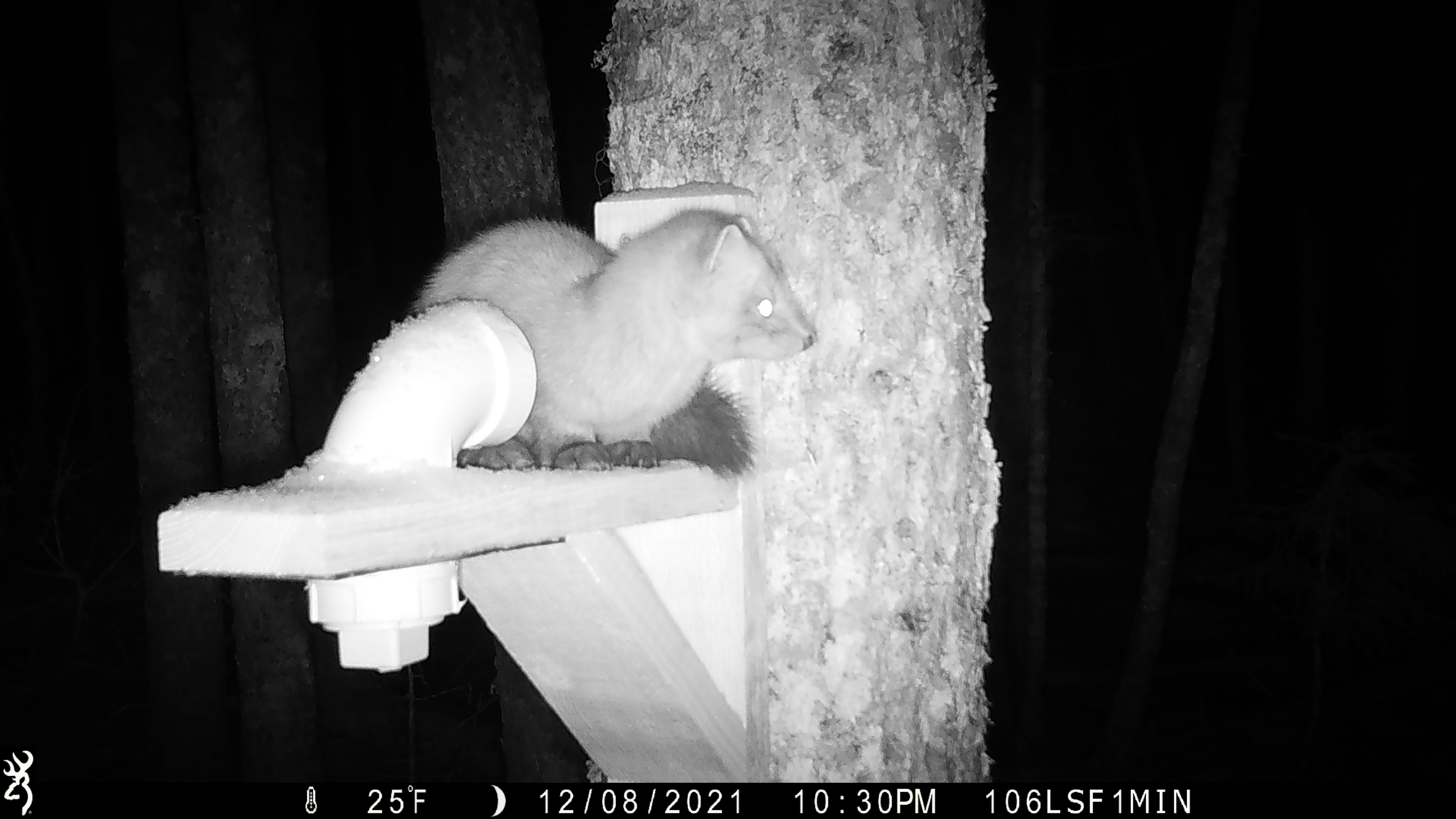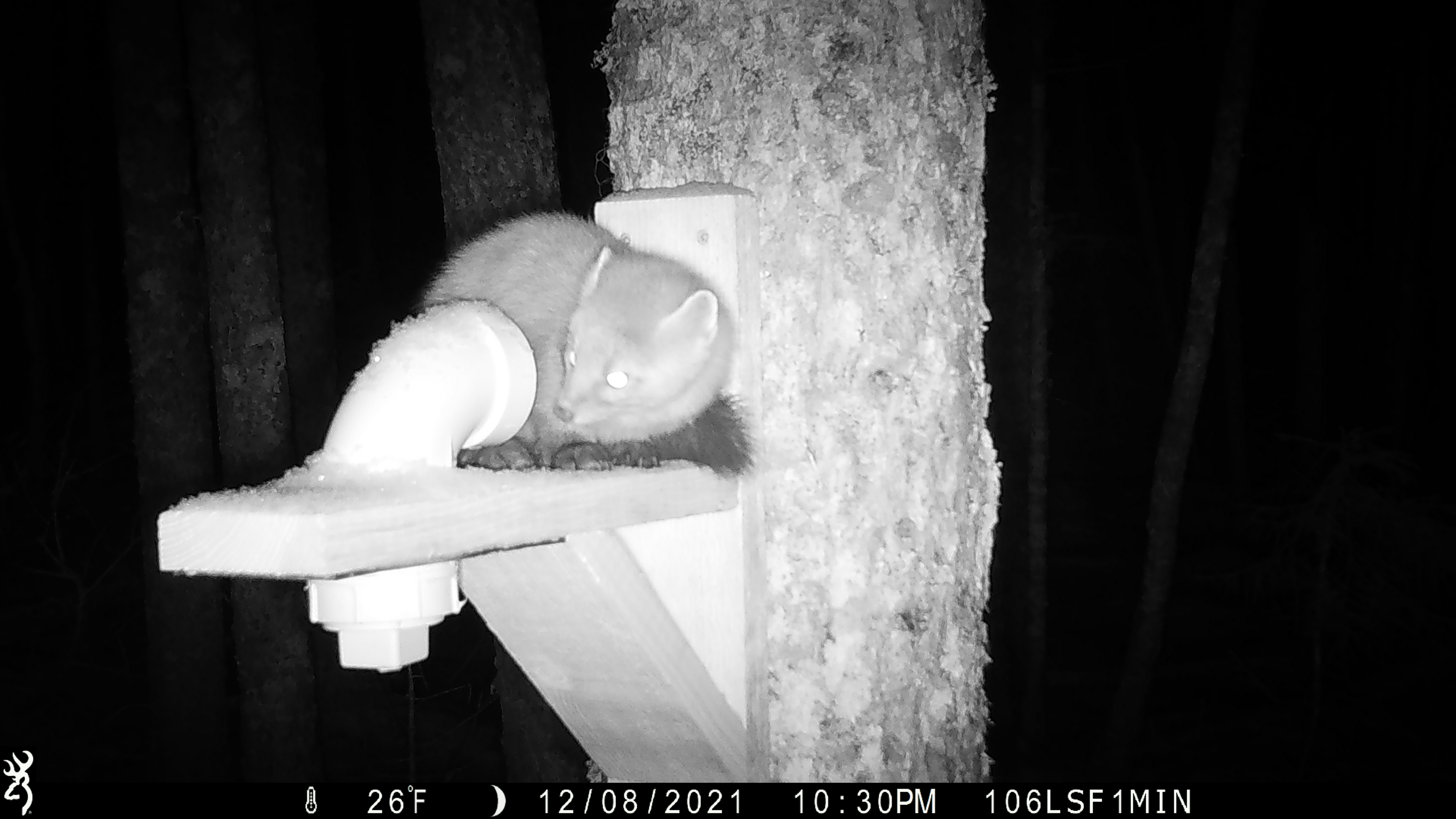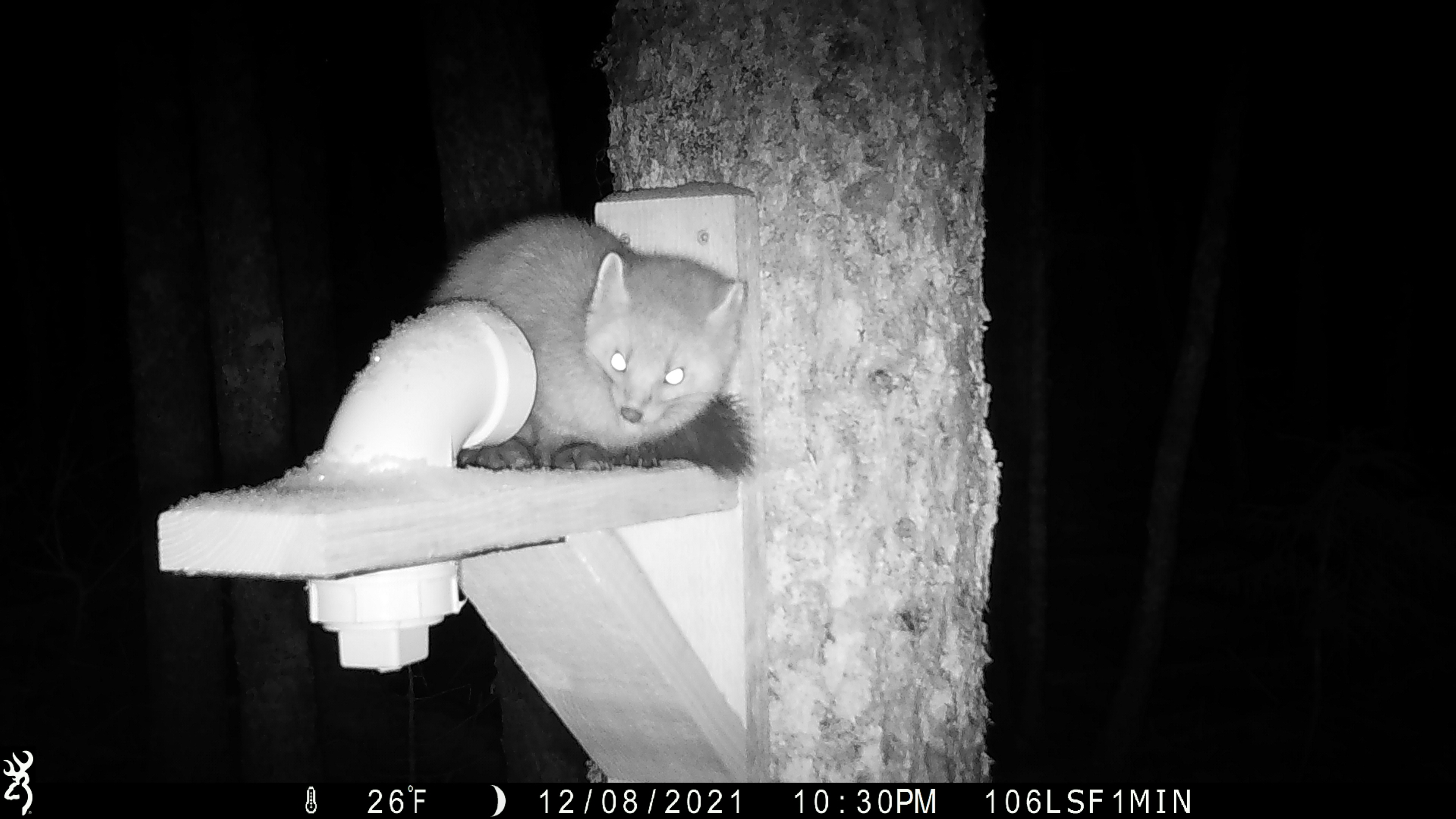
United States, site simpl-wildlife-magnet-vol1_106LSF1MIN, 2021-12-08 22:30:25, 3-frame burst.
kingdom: Animalia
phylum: Chordata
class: Mammalia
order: Carnivora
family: Mustelidae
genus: Martes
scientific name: Martes americana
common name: american marten